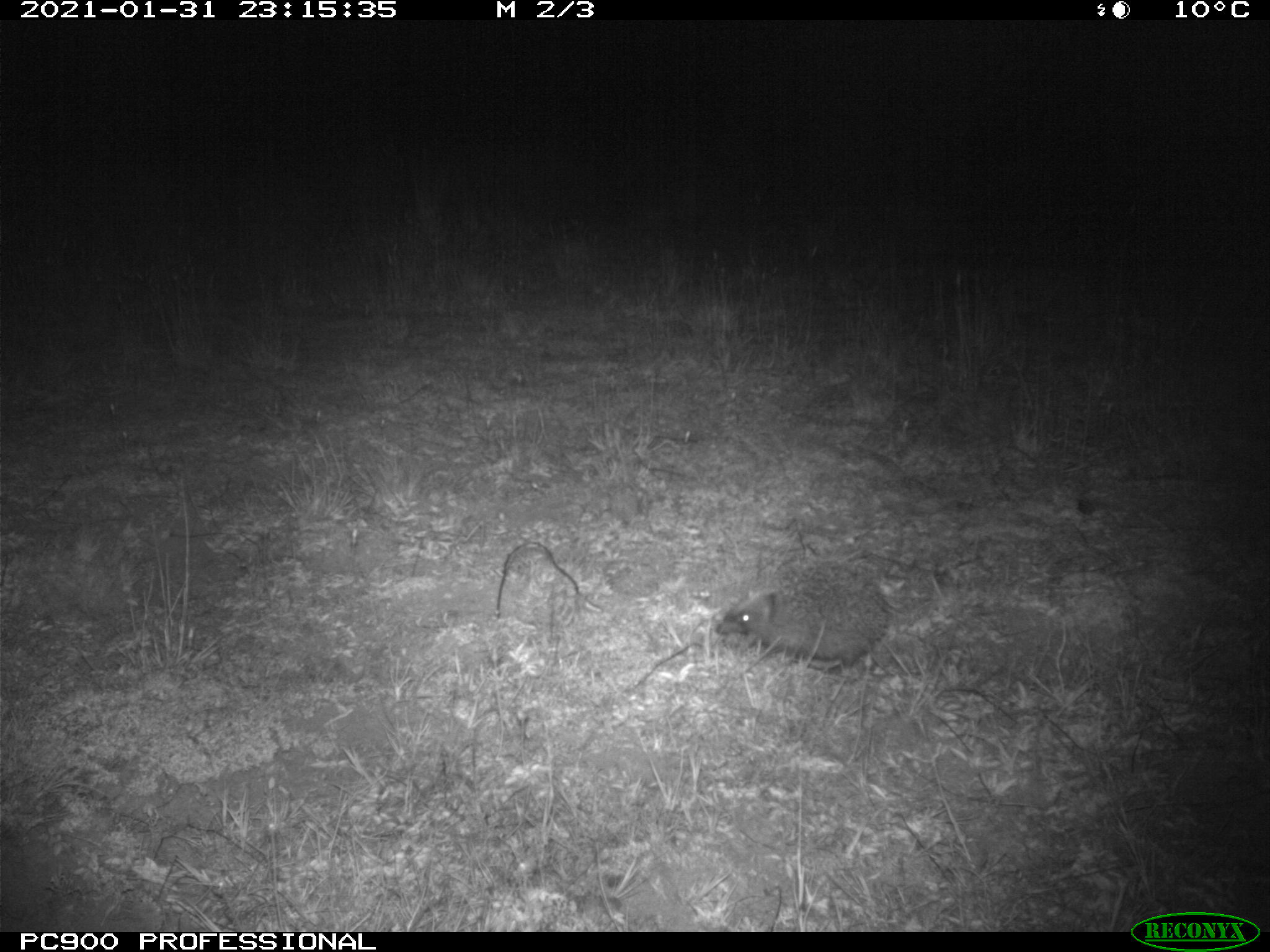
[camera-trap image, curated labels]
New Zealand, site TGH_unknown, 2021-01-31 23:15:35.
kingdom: Animalia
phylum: Chordata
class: Mammalia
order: Eulipotyphla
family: Erinaceidae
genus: Erinaceus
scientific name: Erinaceus europaeus europaeus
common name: european hedgehog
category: hedgehog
Hedgehog (european hedgehog) (Erinaceus europaeus europaeus).